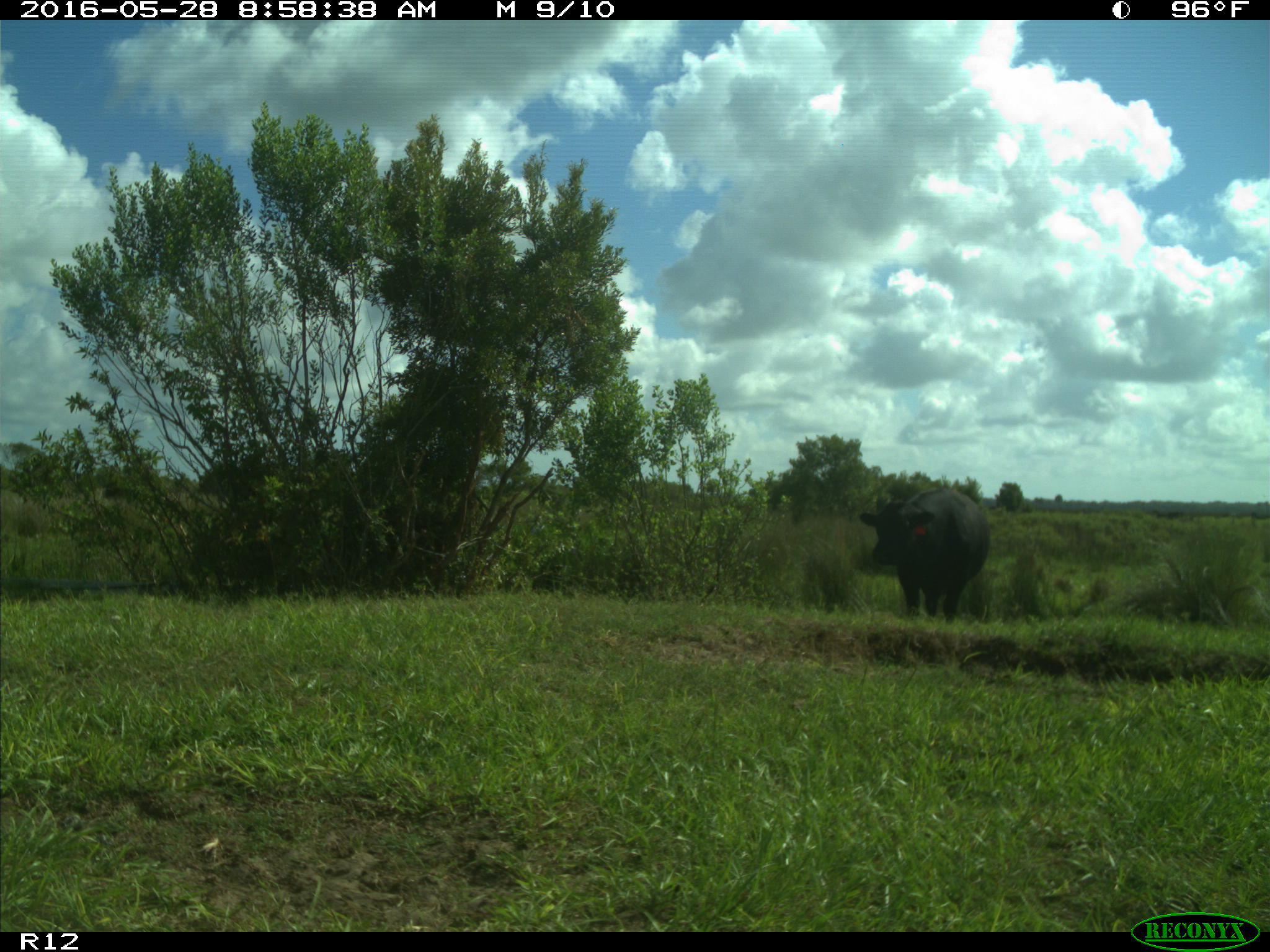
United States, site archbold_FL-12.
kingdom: Animalia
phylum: Chordata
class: Mammalia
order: Artiodactyla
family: Bovidae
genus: Bos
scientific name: Bos taurus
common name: domestic cow